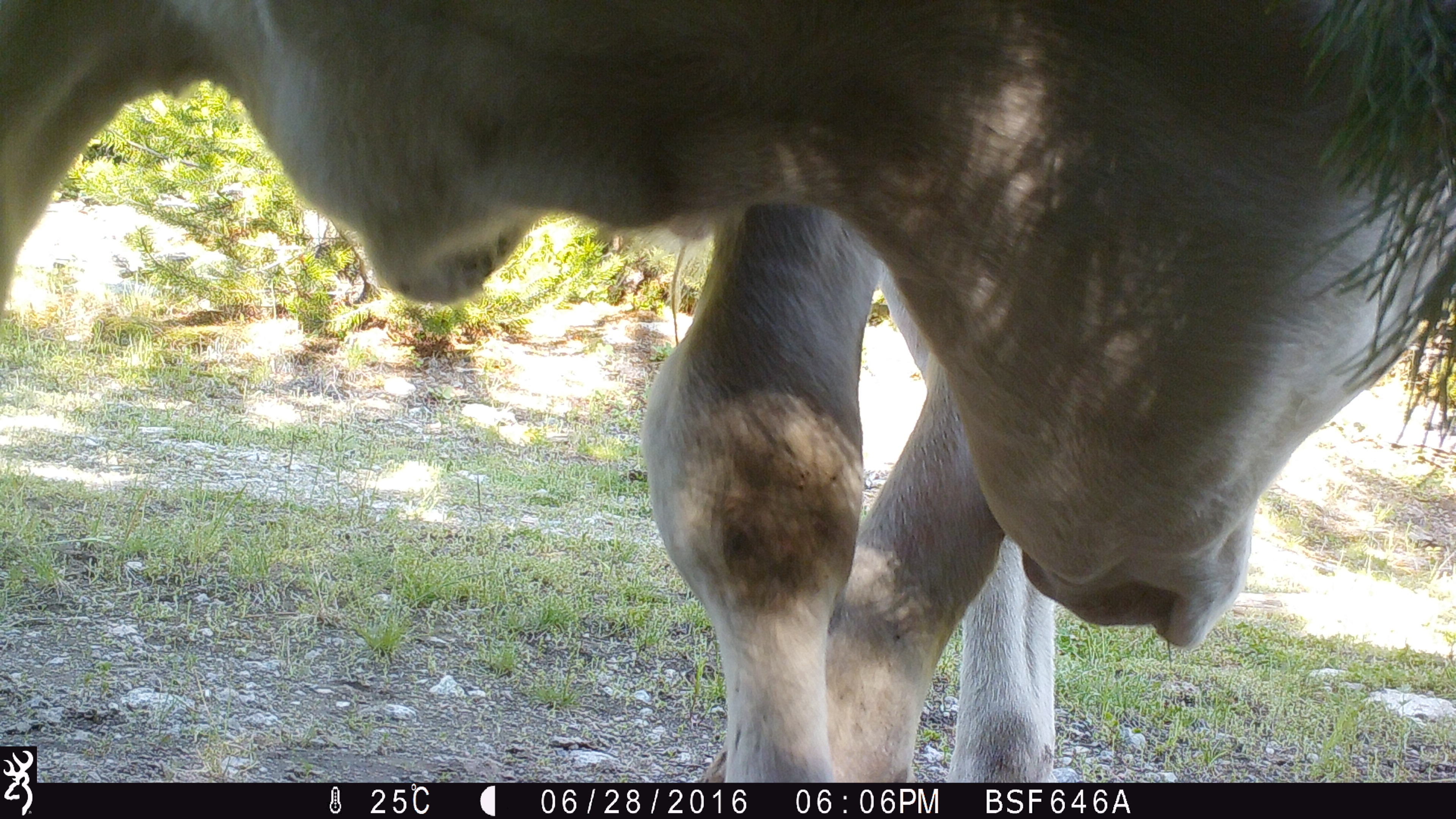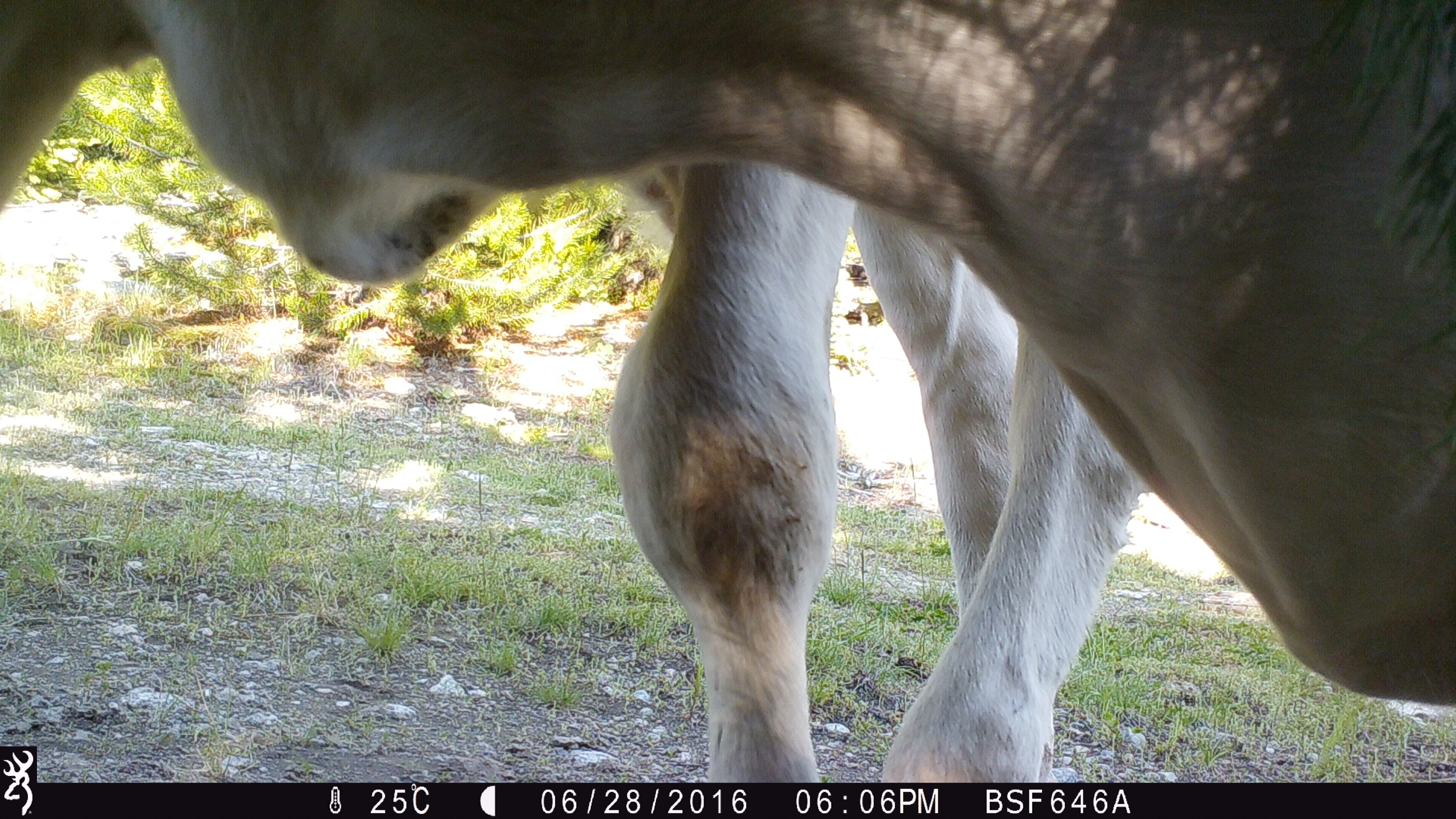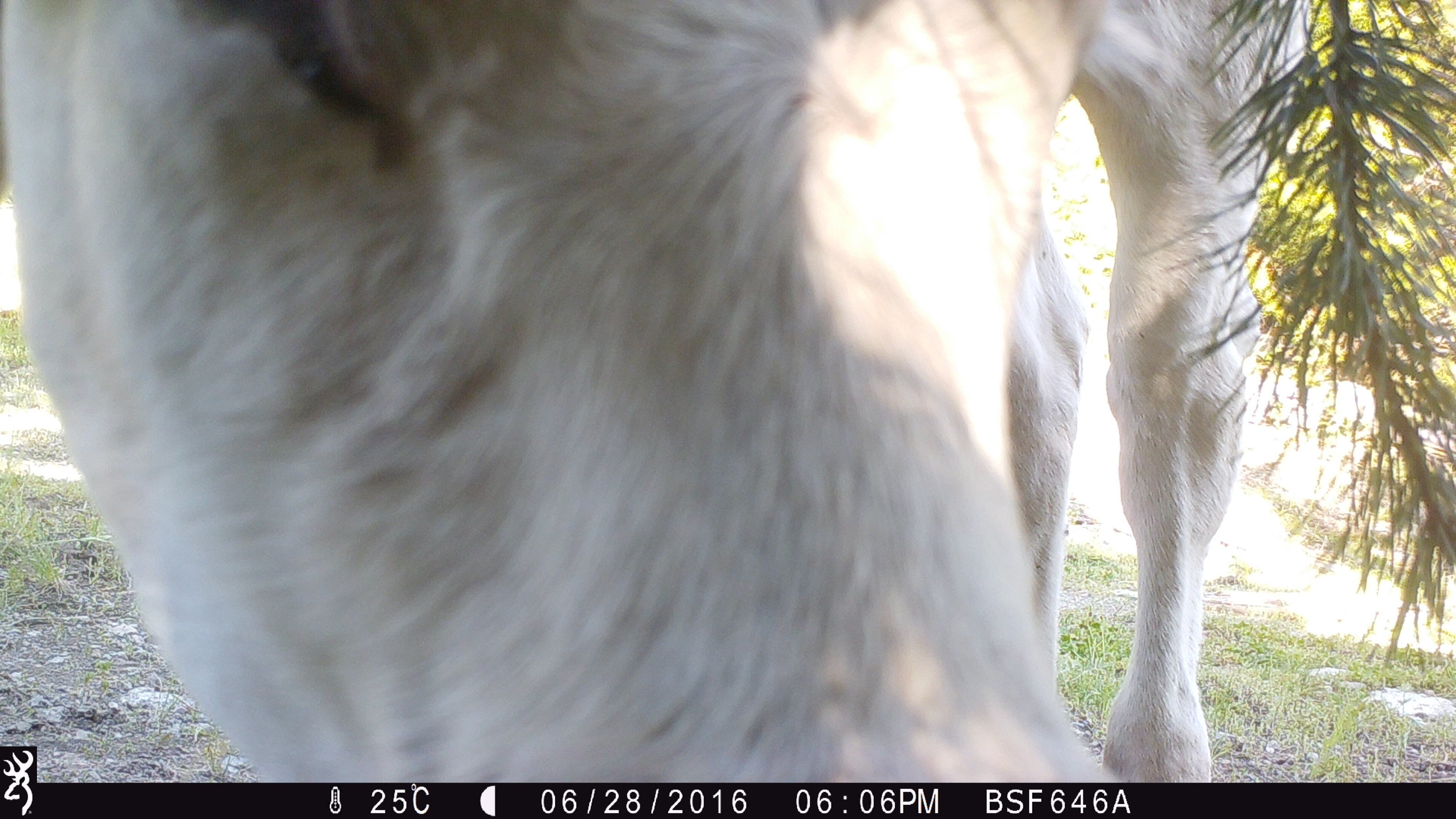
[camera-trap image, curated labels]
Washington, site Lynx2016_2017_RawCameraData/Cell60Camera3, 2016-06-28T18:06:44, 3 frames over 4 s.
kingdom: Animalia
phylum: Chordata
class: Mammalia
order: Artiodactyla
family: Bovidae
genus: Bos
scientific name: Bos taurus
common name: domestic cattle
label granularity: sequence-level